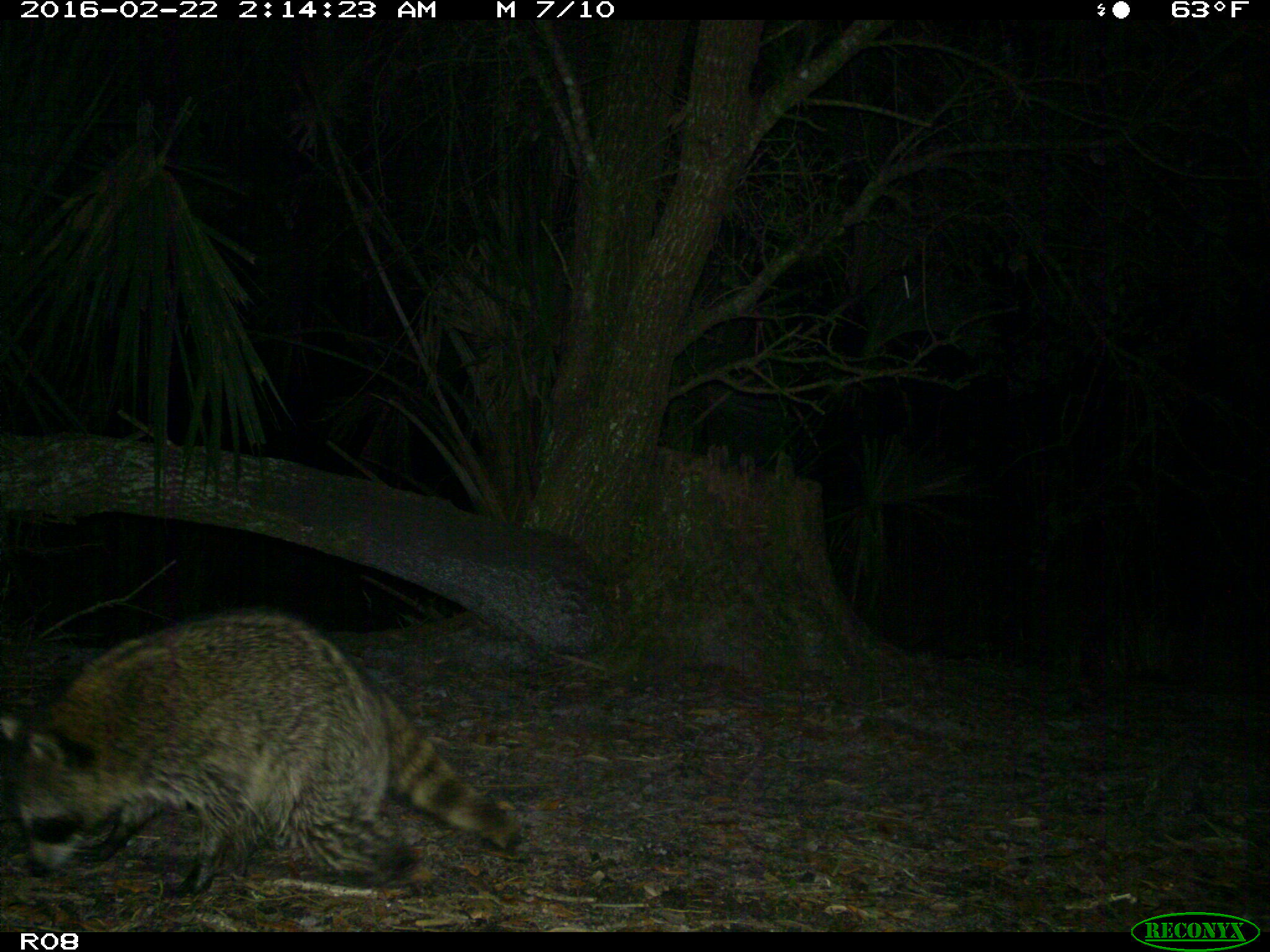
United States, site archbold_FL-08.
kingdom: Animalia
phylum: Chordata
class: Mammalia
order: Carnivora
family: Procyonidae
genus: Procyon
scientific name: Procyon lotor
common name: common raccoon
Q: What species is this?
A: Procyon lotor (common raccoon).